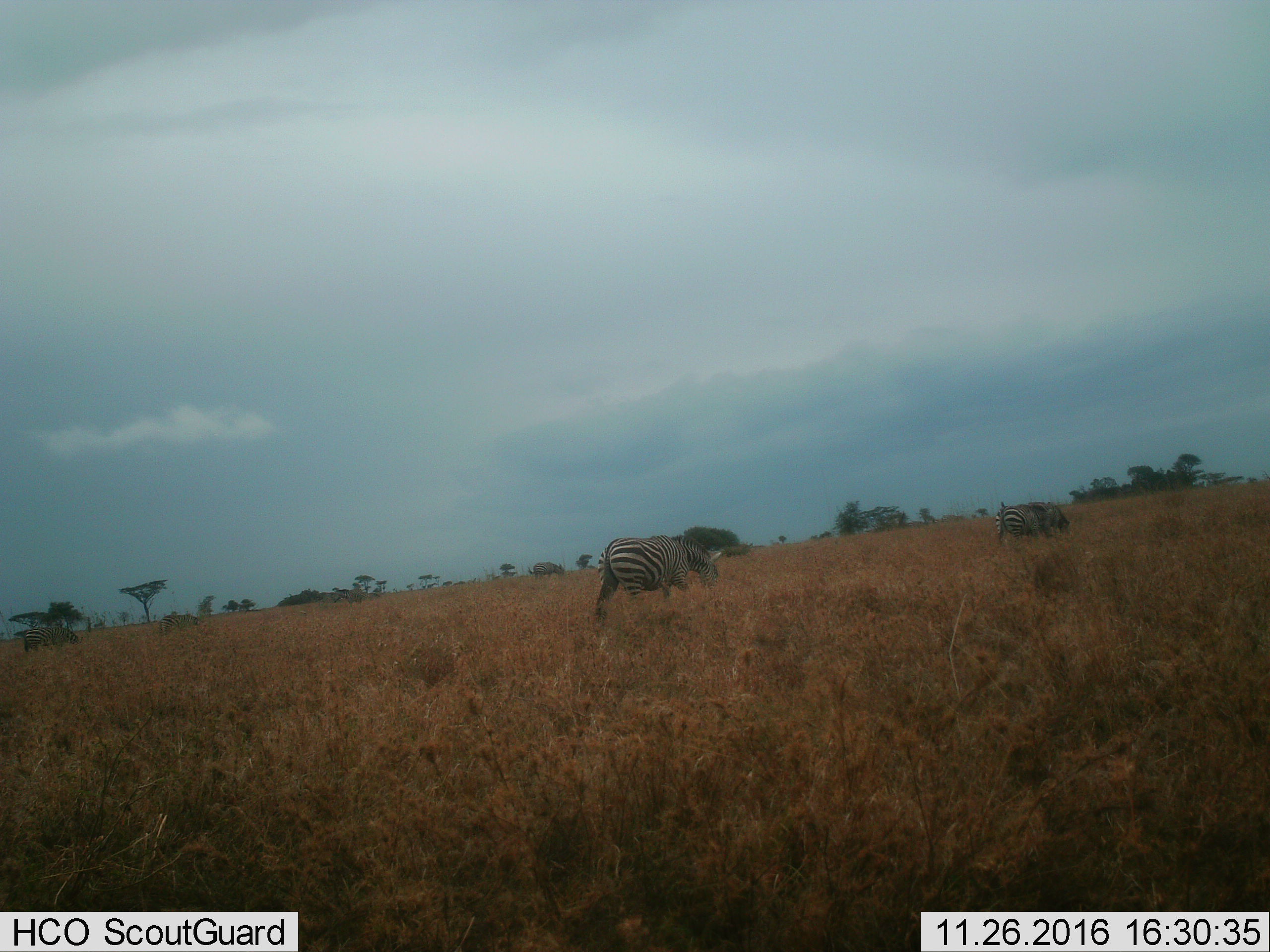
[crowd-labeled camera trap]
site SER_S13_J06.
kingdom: Animalia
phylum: Chordata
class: Mammalia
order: Perissodactyla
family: Equidae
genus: Equus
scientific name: Equus quagga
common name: plains zebra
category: zebraplains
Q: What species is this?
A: Zebraplains (plains zebra) (Equus quagga).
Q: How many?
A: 2.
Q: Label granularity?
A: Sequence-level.